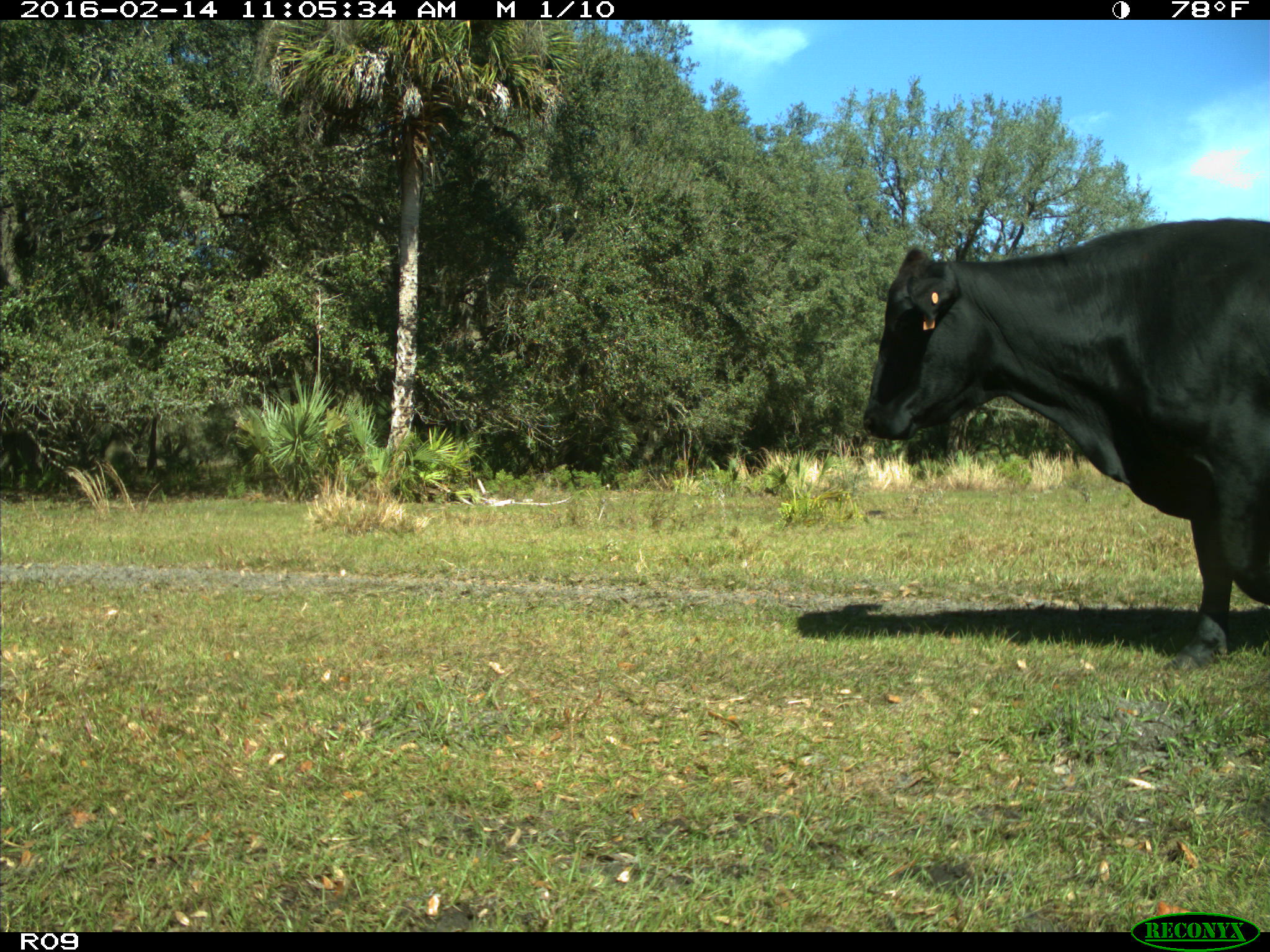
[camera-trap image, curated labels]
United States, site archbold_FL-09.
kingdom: Animalia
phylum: Chordata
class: Mammalia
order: Artiodactyla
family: Bovidae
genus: Bos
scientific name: Bos taurus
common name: domestic cow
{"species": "Bos taurus (domestic cow)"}